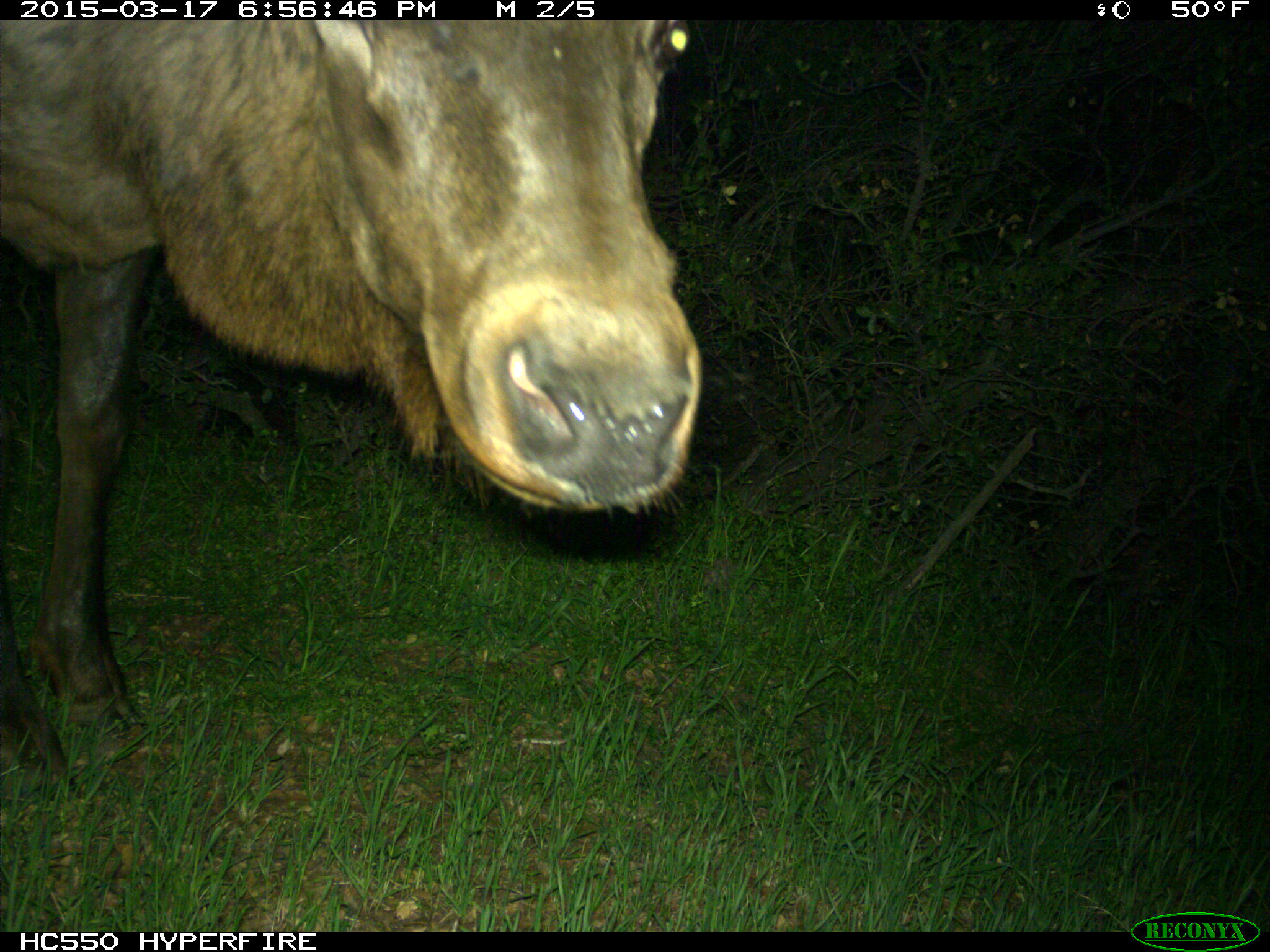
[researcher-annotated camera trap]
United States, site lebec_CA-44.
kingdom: Animalia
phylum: Chordata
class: Mammalia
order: Artiodactyla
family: Cervidae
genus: Cervus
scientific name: Cervus canadensis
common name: elk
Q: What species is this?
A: Cervus canadensis (elk).